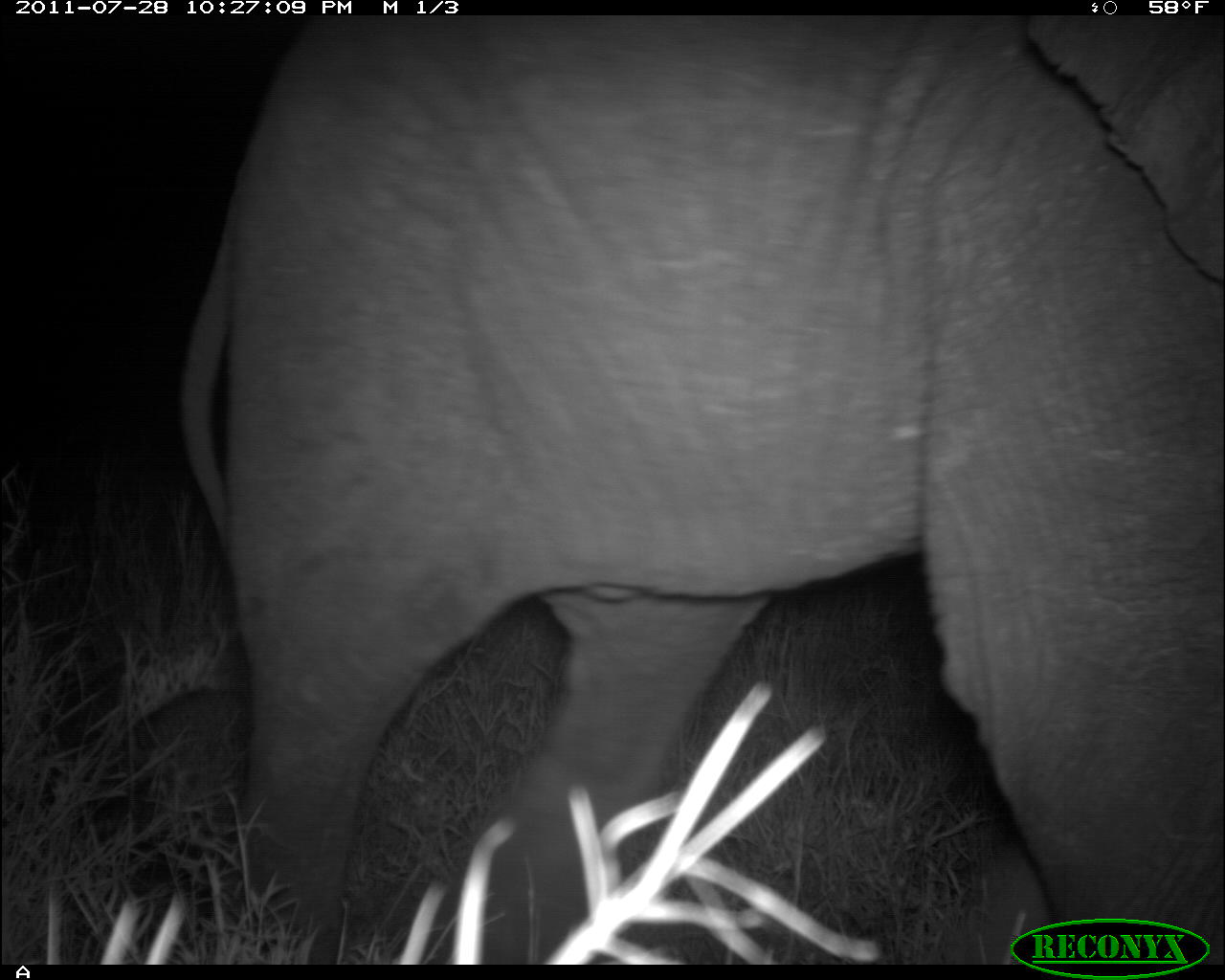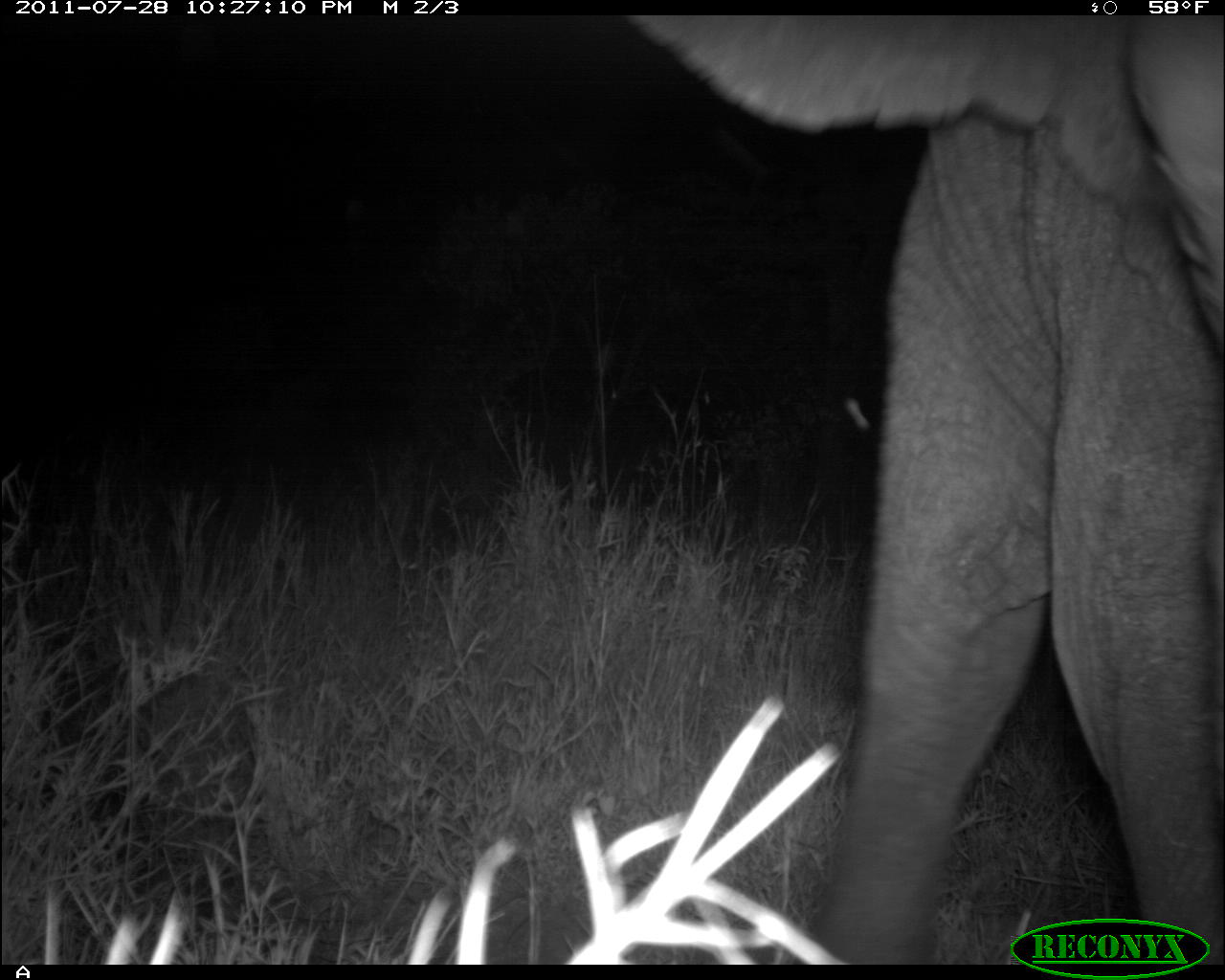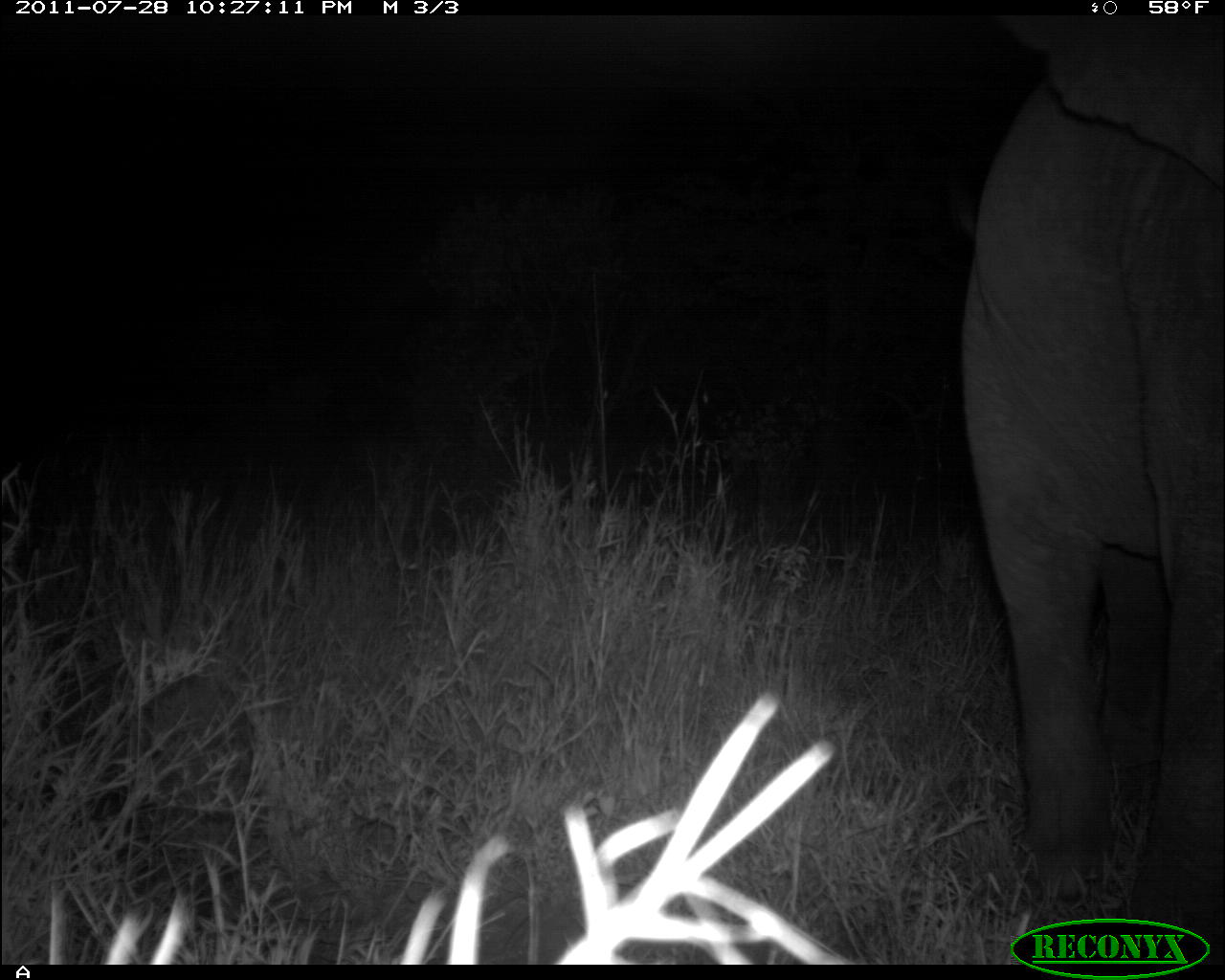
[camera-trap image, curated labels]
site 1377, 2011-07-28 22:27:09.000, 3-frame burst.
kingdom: Animalia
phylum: Chordata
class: Mammalia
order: Proboscidea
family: Elephantidae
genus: Loxodonta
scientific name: Loxodonta africana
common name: african bush elephant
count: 1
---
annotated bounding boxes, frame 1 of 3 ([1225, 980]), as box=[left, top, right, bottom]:
loxodonta africana: box=[177, 15, 1224, 963]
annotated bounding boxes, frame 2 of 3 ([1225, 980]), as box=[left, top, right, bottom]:
loxodonta africana: box=[621, 15, 1225, 965]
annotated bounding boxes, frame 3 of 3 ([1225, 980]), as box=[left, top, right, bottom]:
loxodonta africana: box=[957, 14, 1225, 965]